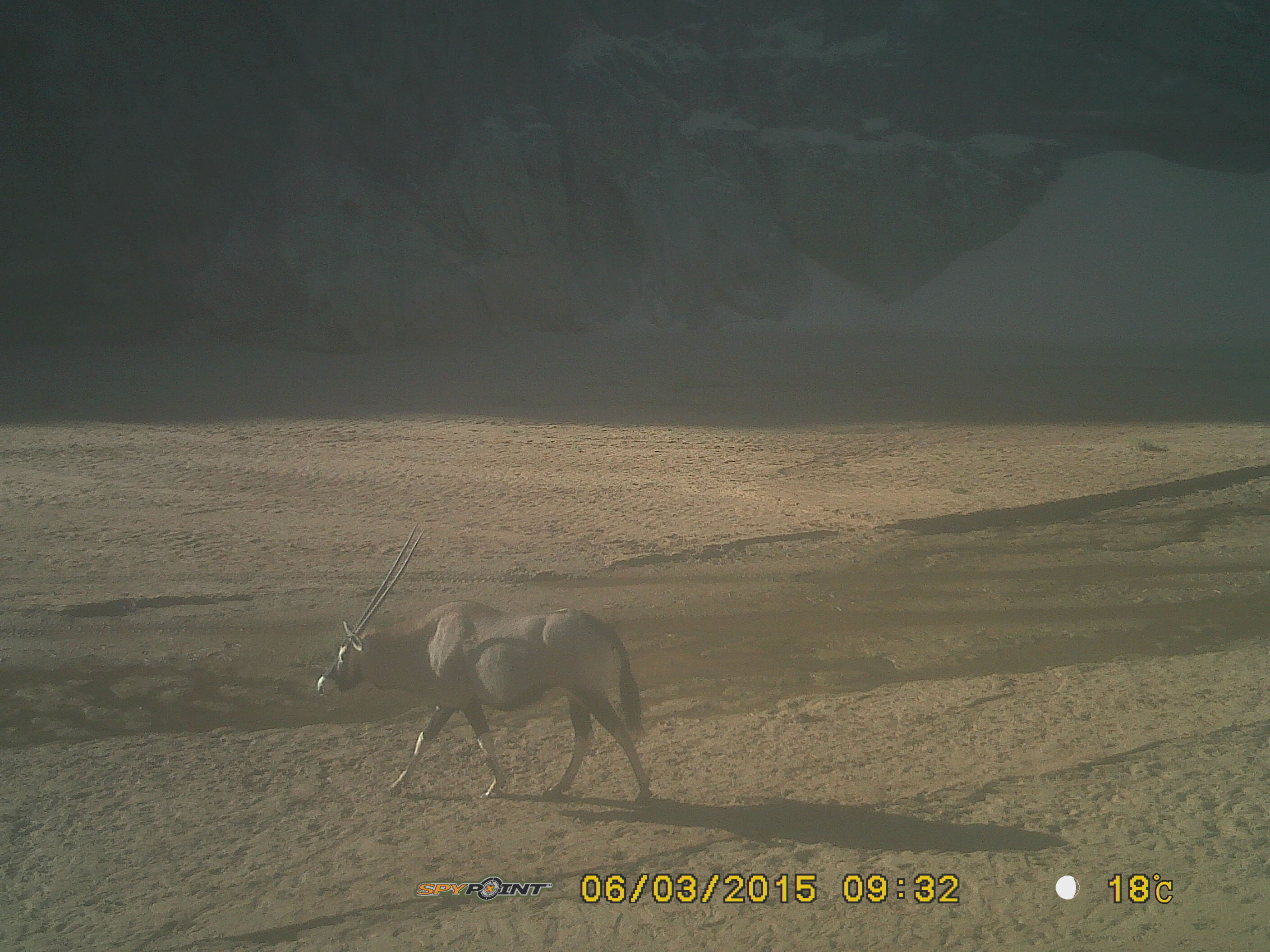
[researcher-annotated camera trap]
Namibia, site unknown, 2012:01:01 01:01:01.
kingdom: Animalia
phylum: Chordata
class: Mammalia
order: Artiodactyla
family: Bovidae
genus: Oryx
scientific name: Oryx gazella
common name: gemsbok